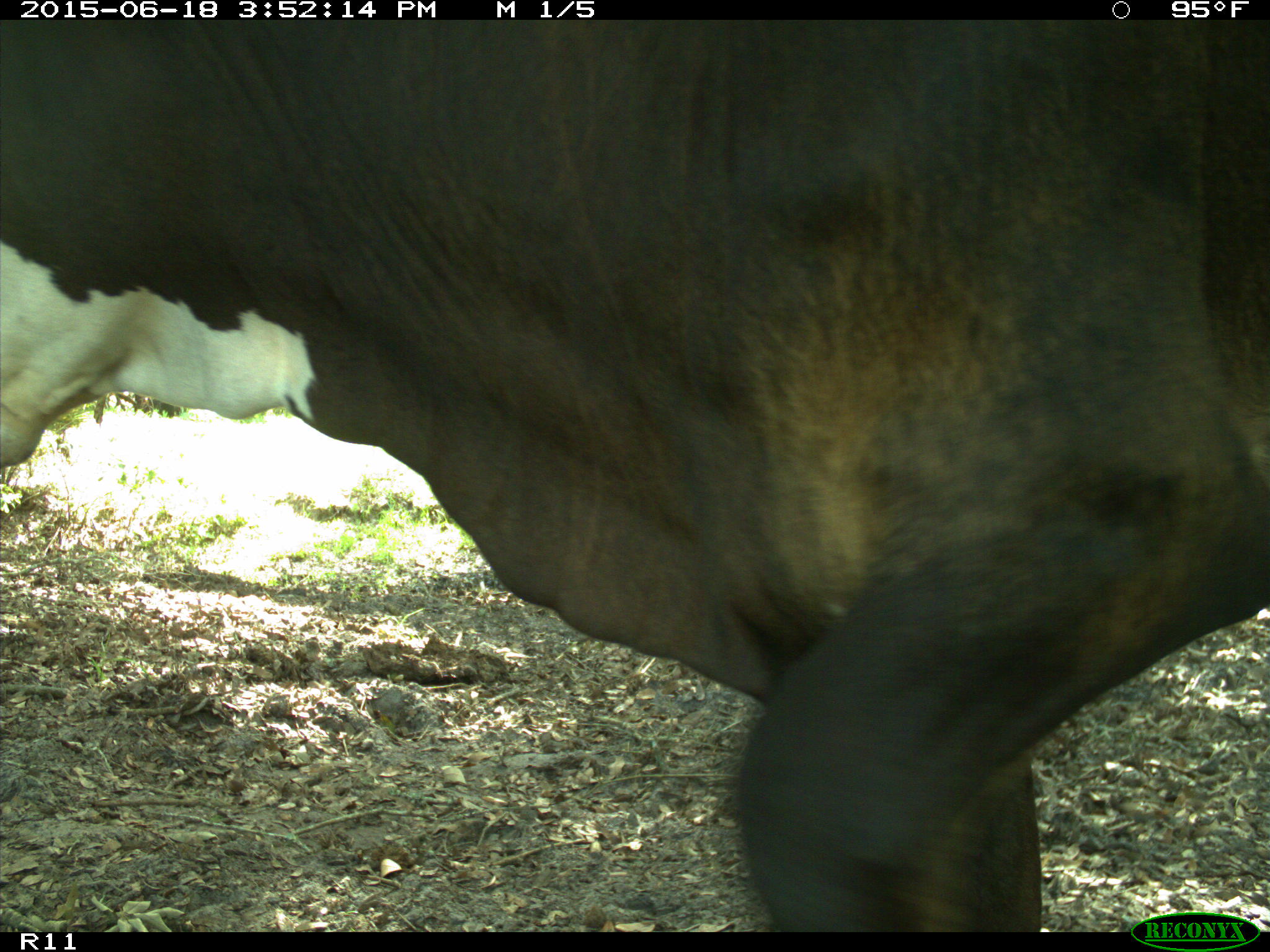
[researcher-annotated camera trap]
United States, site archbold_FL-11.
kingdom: Animalia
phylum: Chordata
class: Mammalia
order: Artiodactyla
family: Bovidae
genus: Bos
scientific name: Bos taurus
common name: domestic cow